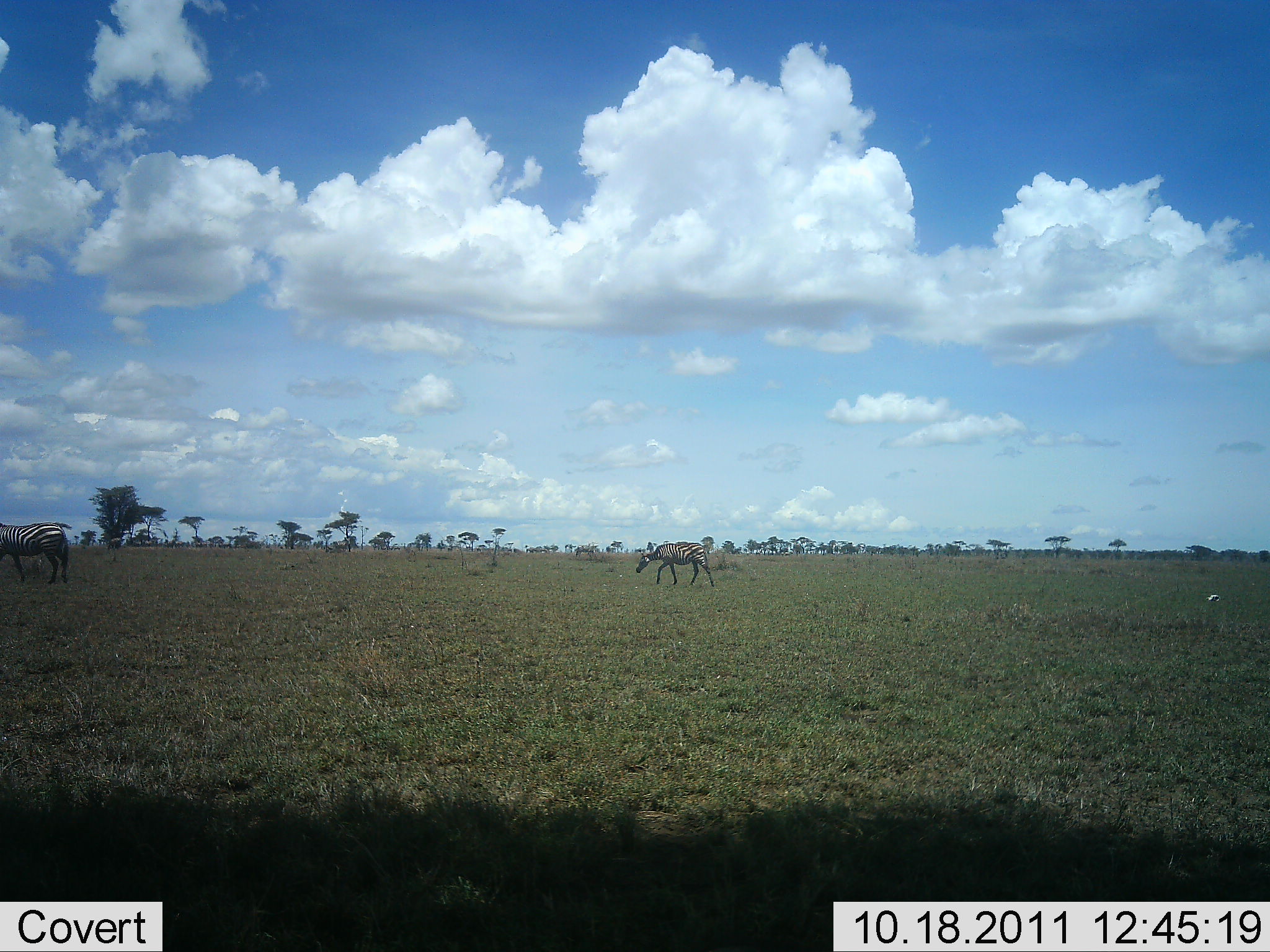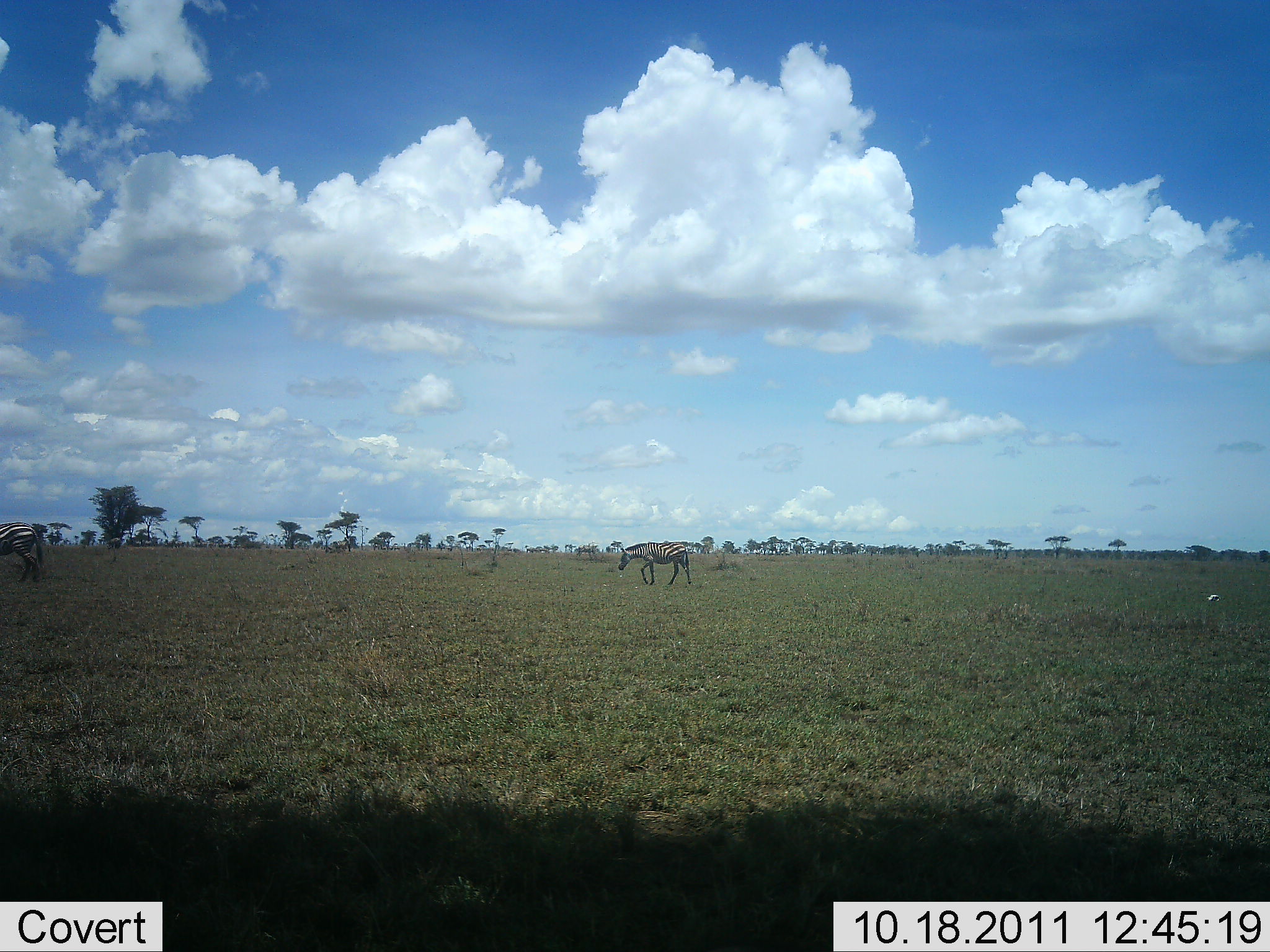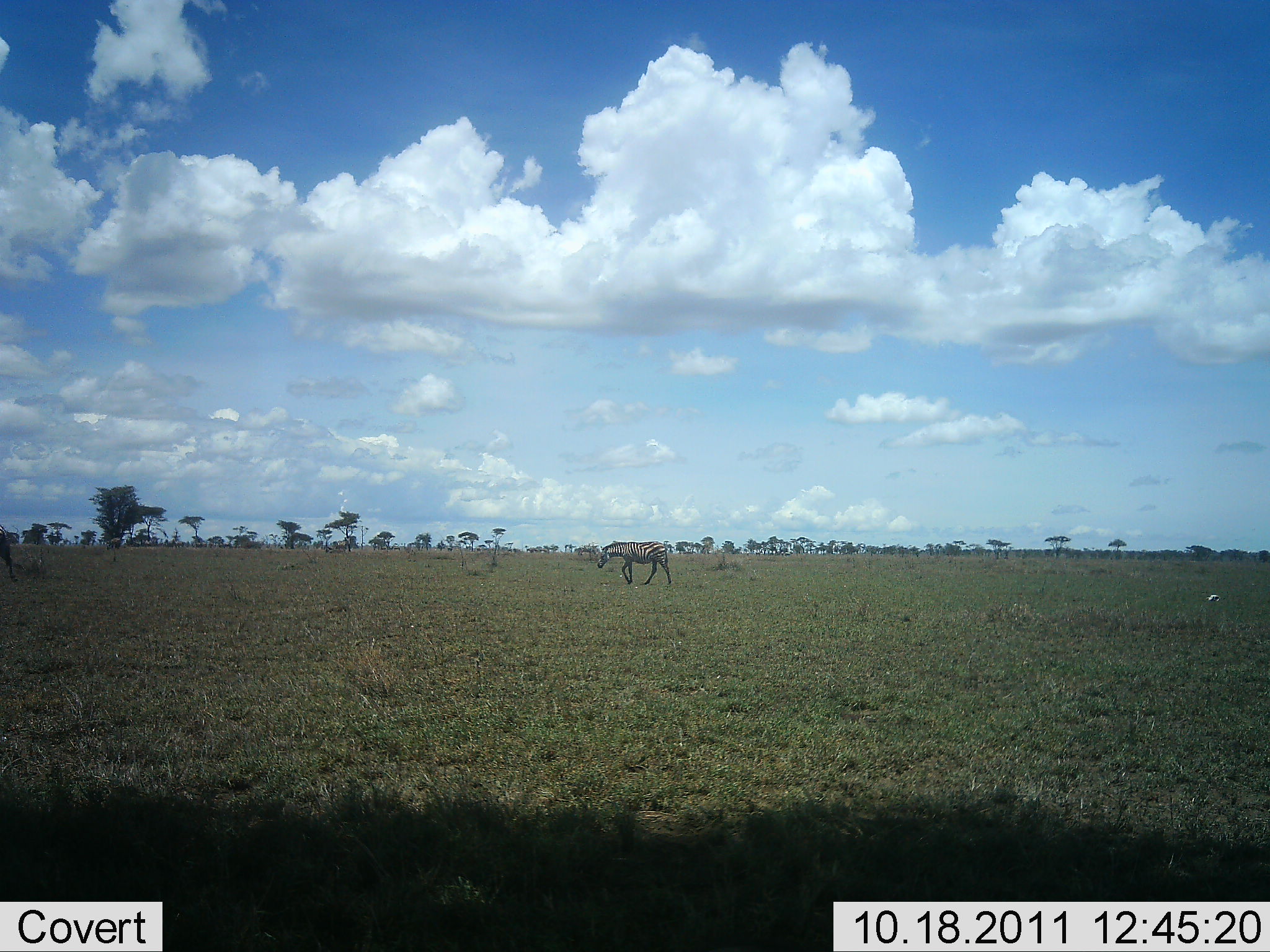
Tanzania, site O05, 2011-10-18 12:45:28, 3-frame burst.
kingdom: Animalia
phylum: Chordata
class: Mammalia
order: Perissodactyla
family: Equidae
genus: Equus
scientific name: Equus quagga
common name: plains zebra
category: zebra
Zebra (plains zebra) (Equus quagga), count 2. Behavior (volunteer vote fractions): standing 7%, resting 0%, moving 100%, interacting 0%. Young present (vote fraction): 7%. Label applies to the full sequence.